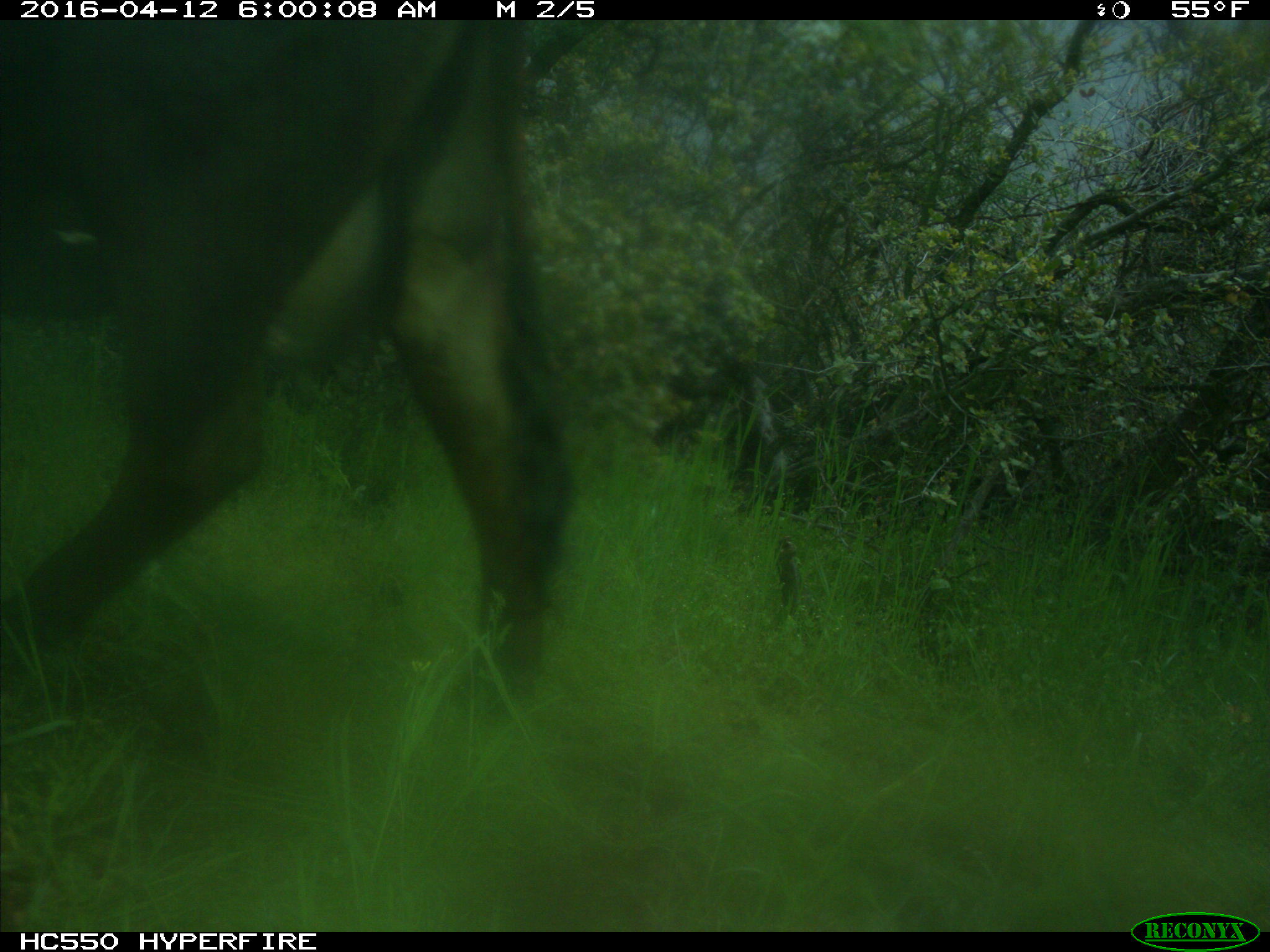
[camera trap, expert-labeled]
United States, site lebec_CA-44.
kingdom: Animalia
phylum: Chordata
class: Mammalia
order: Artiodactyla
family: Bovidae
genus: Bos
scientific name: Bos taurus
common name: domestic cow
Bos taurus (domestic cow).